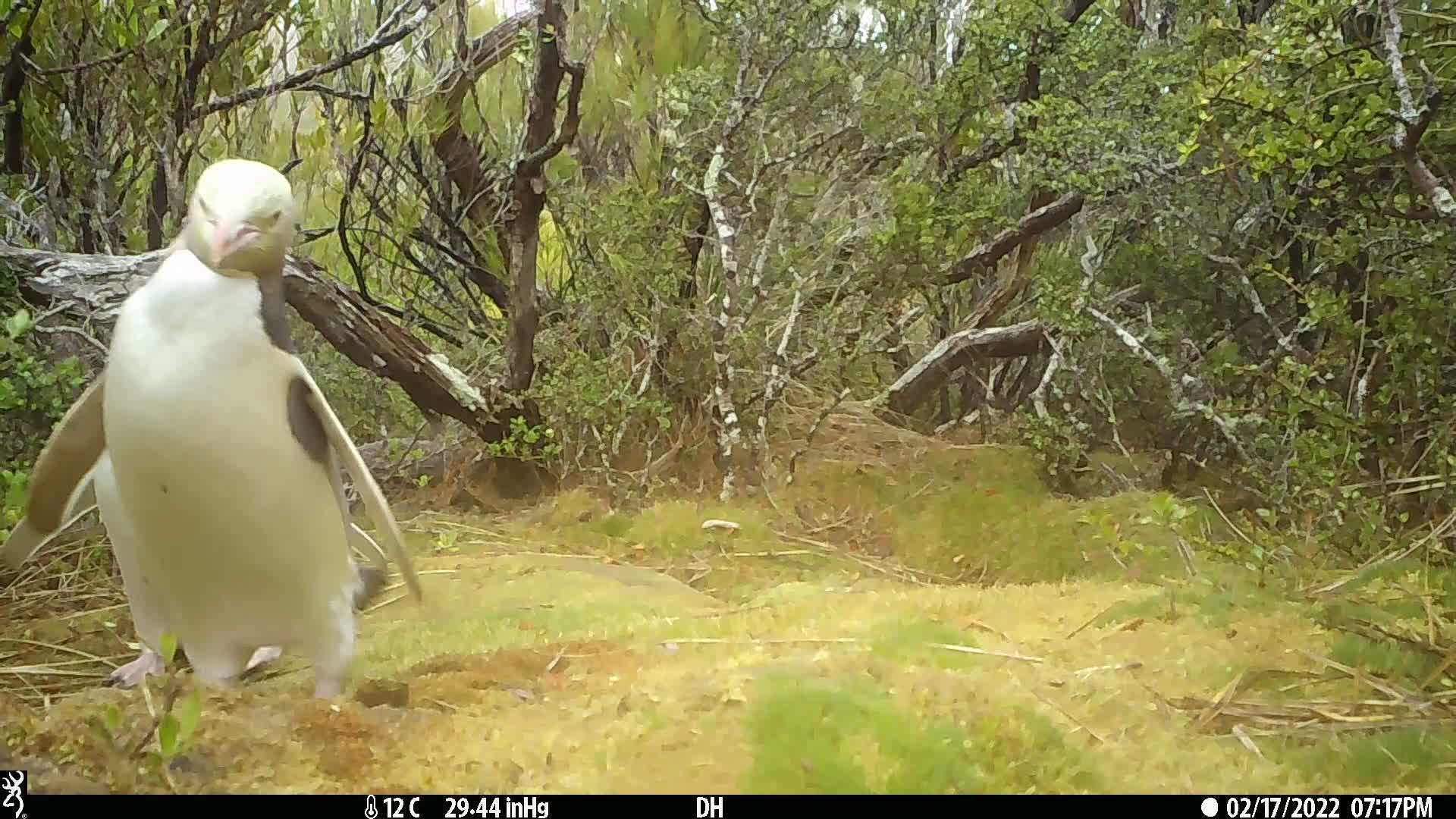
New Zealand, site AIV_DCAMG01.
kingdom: Animalia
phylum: Chordata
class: Aves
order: Sphenisciformes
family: Spheniscidae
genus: Megadyptes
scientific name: Megadyptes antipodes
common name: yellow-eyed penguin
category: yellow eyed penguin